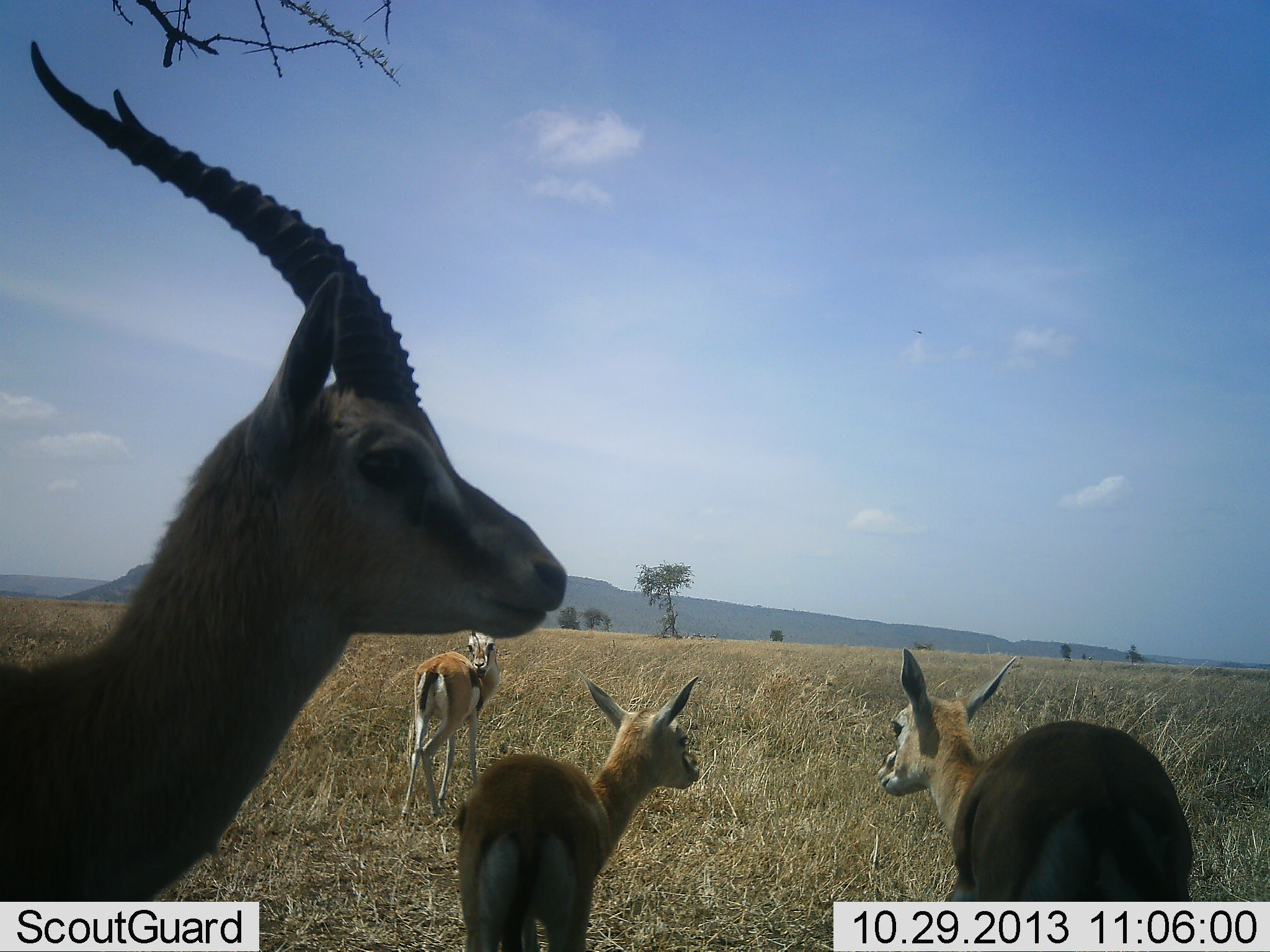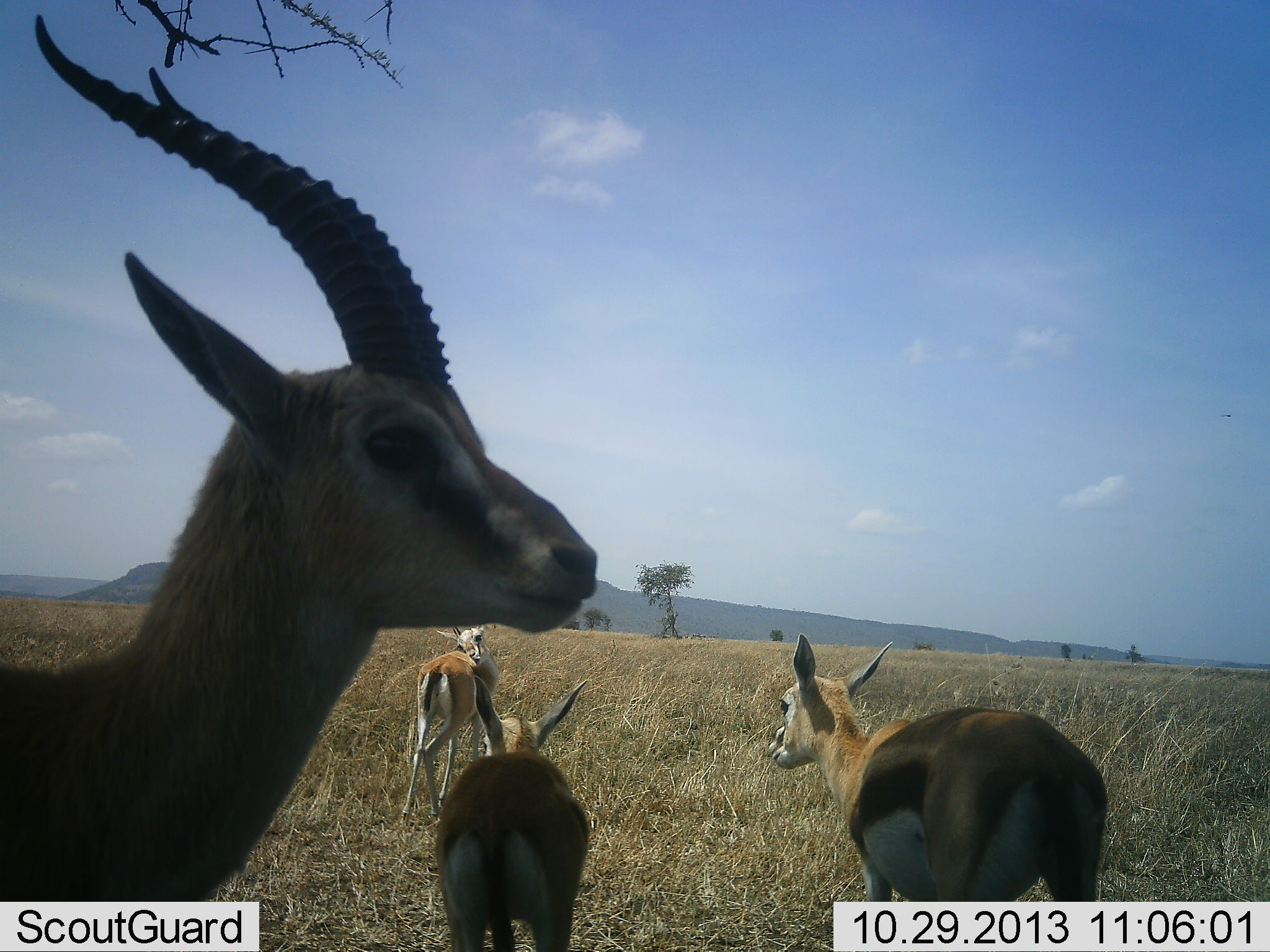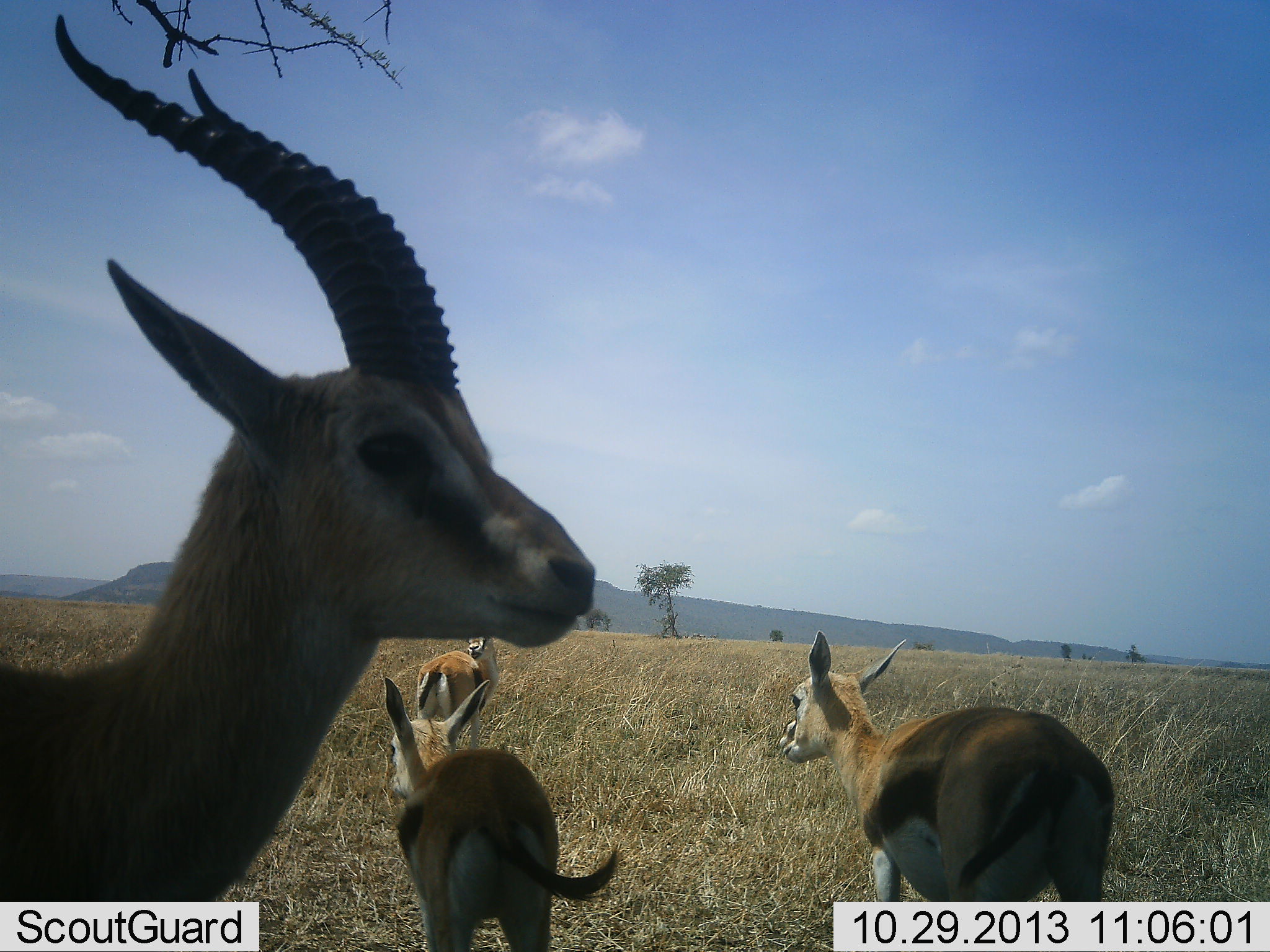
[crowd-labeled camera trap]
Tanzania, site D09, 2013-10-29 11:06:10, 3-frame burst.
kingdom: Animalia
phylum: Chordata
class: Mammalia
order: Artiodactyla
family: Bovidae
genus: Eudorcas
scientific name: Eudorcas thomsonii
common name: thomson's gazelle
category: gazellethomsons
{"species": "gazellethomsons (thomson's gazelle) (Eudorcas thomsonii)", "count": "4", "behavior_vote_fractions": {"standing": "93%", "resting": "3%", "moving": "48%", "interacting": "3%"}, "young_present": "3%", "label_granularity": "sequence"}